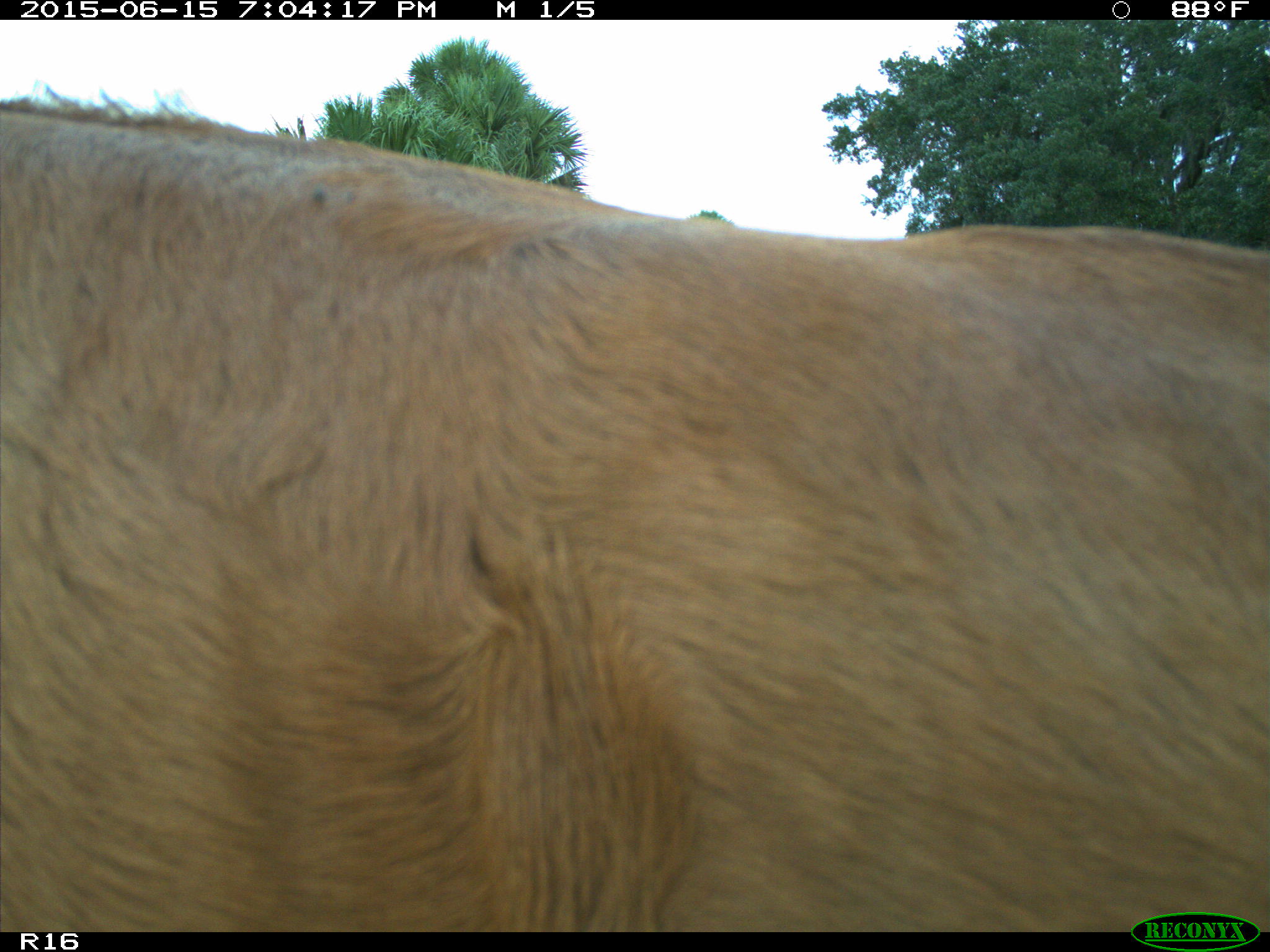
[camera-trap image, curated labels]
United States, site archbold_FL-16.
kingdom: Animalia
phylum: Chordata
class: Mammalia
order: Artiodactyla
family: Bovidae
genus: Bos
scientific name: Bos taurus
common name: domestic cow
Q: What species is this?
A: Bos taurus (domestic cow).